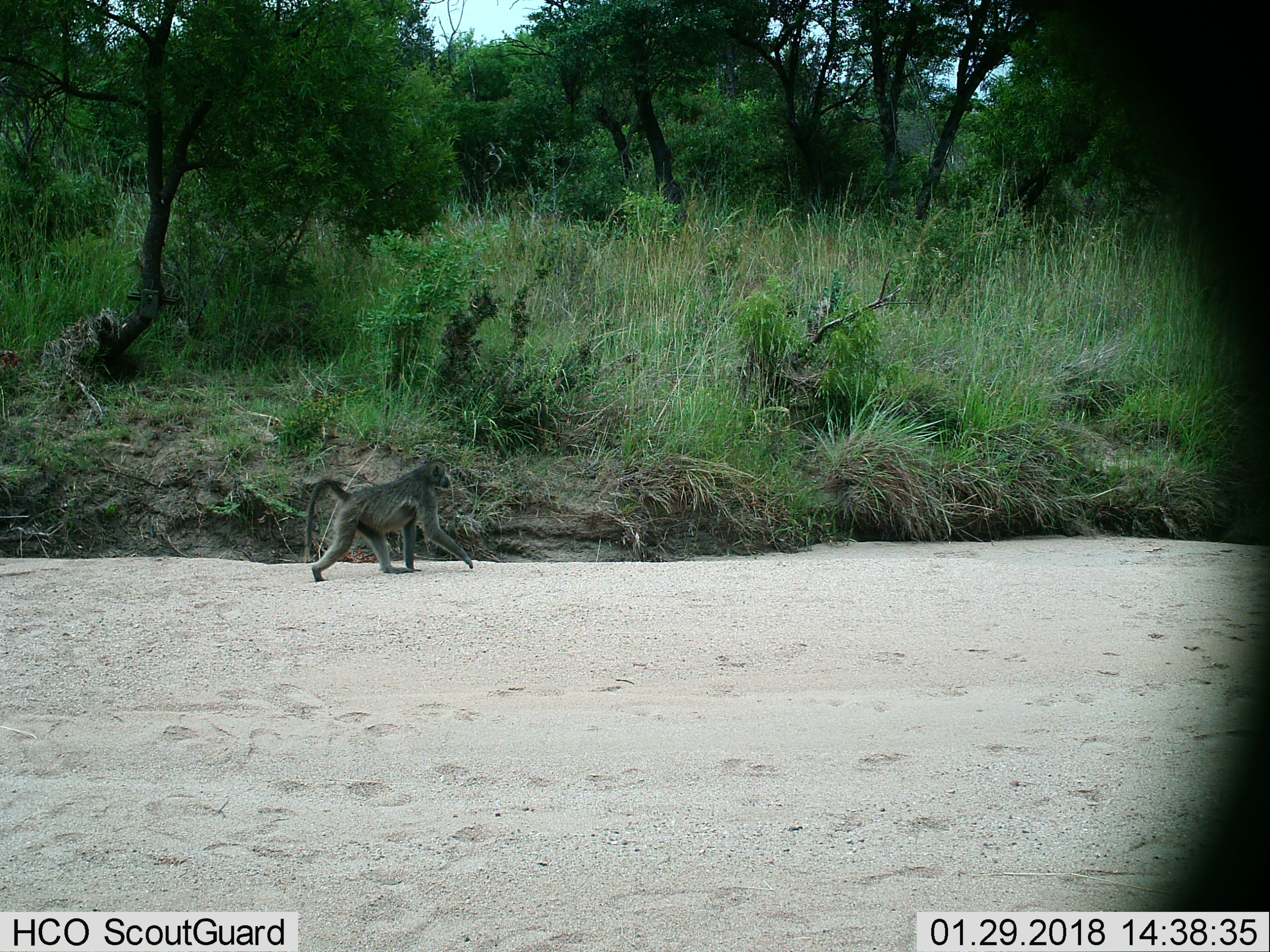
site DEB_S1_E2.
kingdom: Animalia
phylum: Chordata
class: Mammalia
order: Primates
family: Cercopithecidae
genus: Papio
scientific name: Papio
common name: baboon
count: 1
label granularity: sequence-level